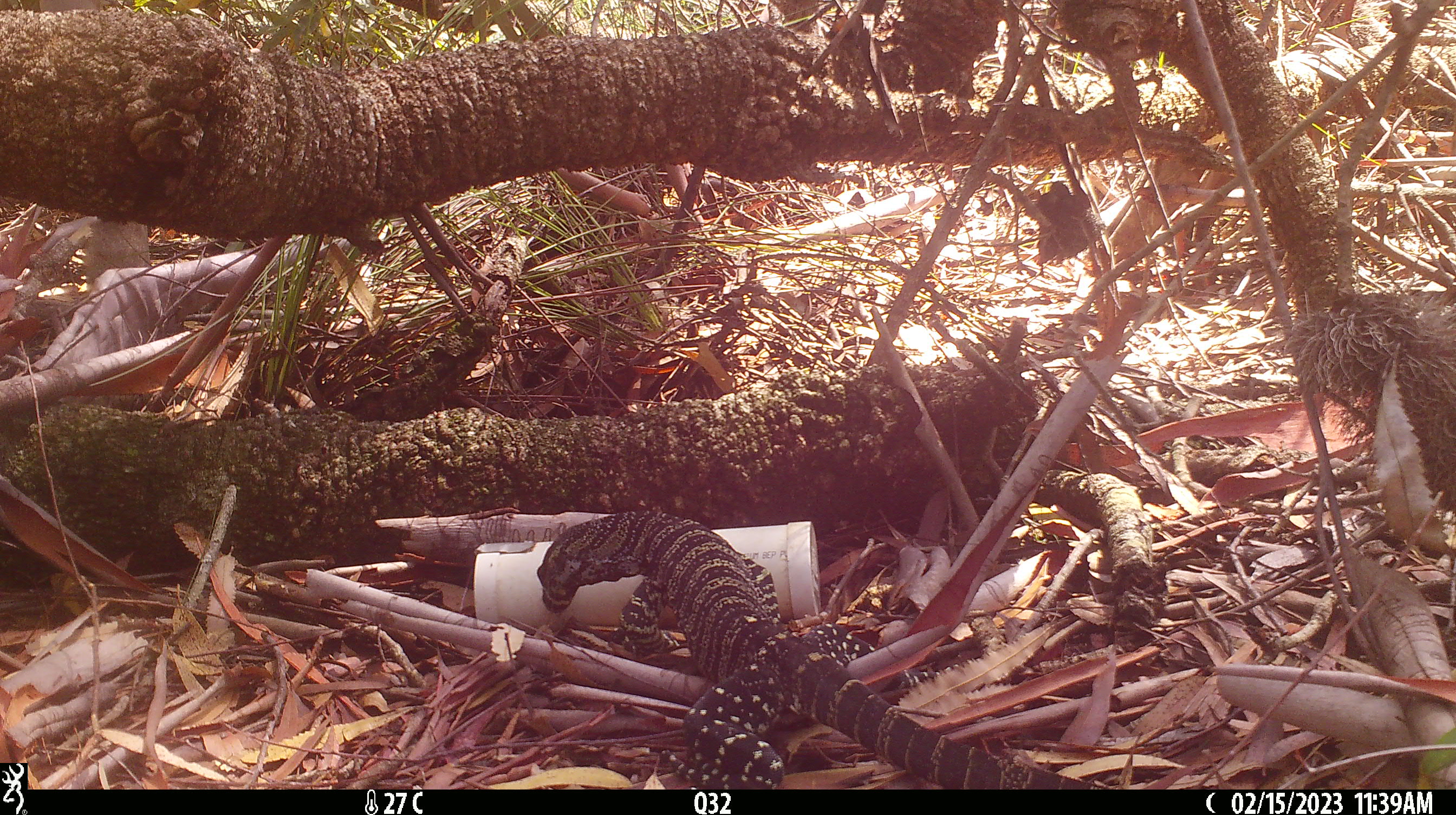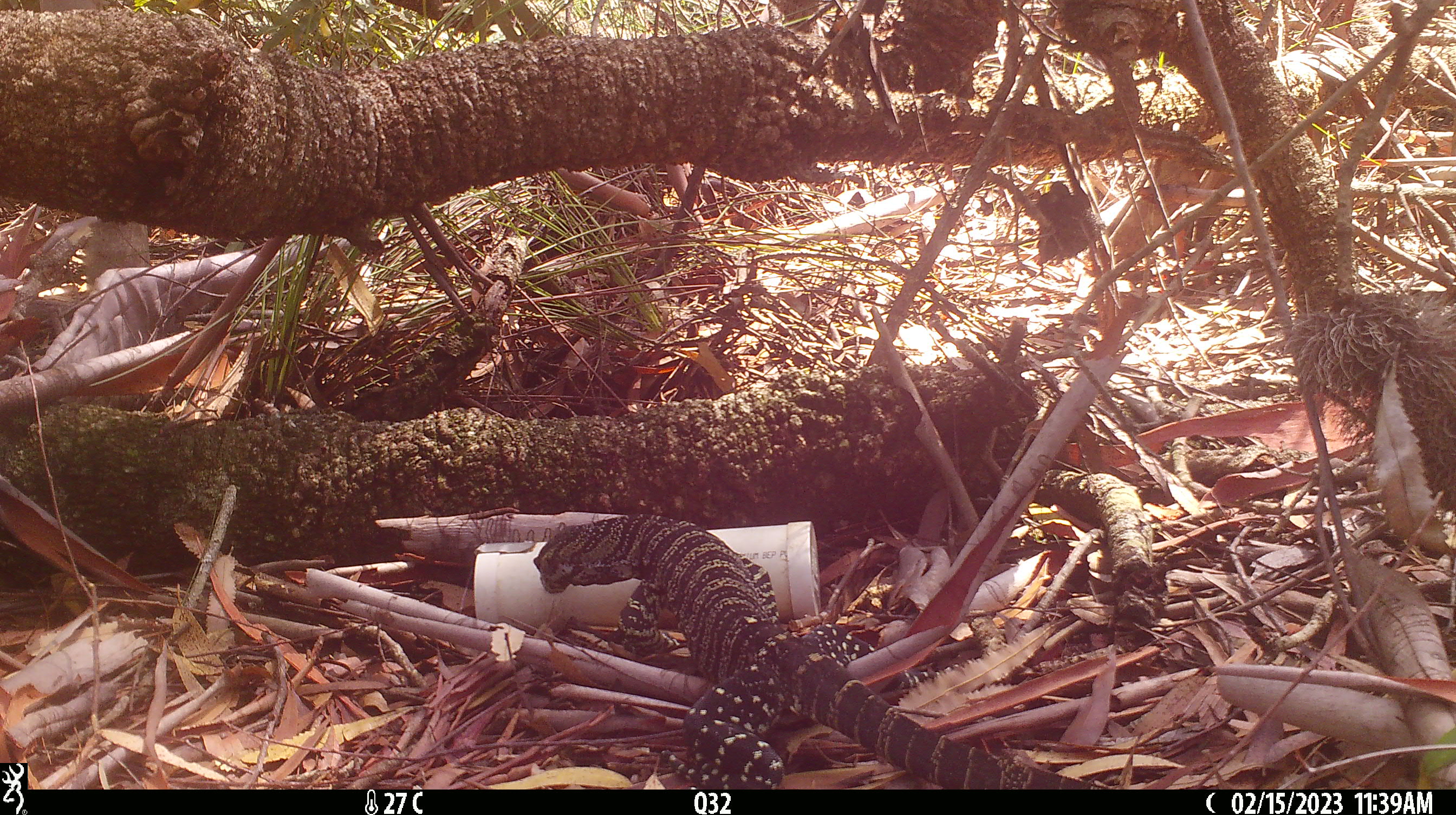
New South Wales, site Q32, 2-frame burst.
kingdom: Animalia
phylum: Chordata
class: Reptilia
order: Squamata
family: Varanidae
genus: Varanus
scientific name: Varanus varius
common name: lace monitor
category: goanna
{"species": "goanna (lace monitor) (Varanus varius)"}